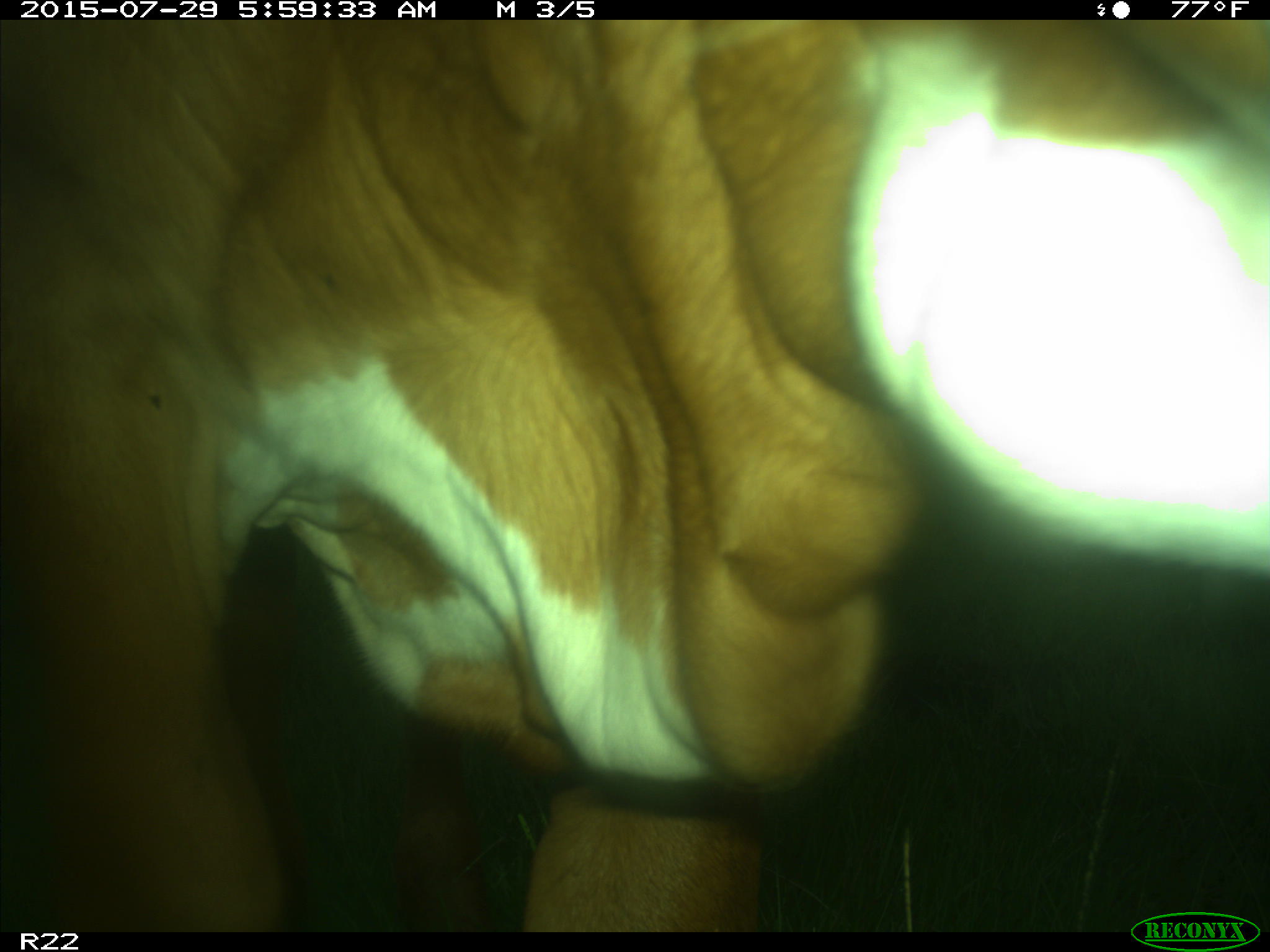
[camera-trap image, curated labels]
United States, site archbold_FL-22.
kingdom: Animalia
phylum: Chordata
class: Mammalia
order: Artiodactyla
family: Bovidae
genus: Bos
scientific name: Bos taurus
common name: domestic cow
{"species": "Bos taurus (domestic cow)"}